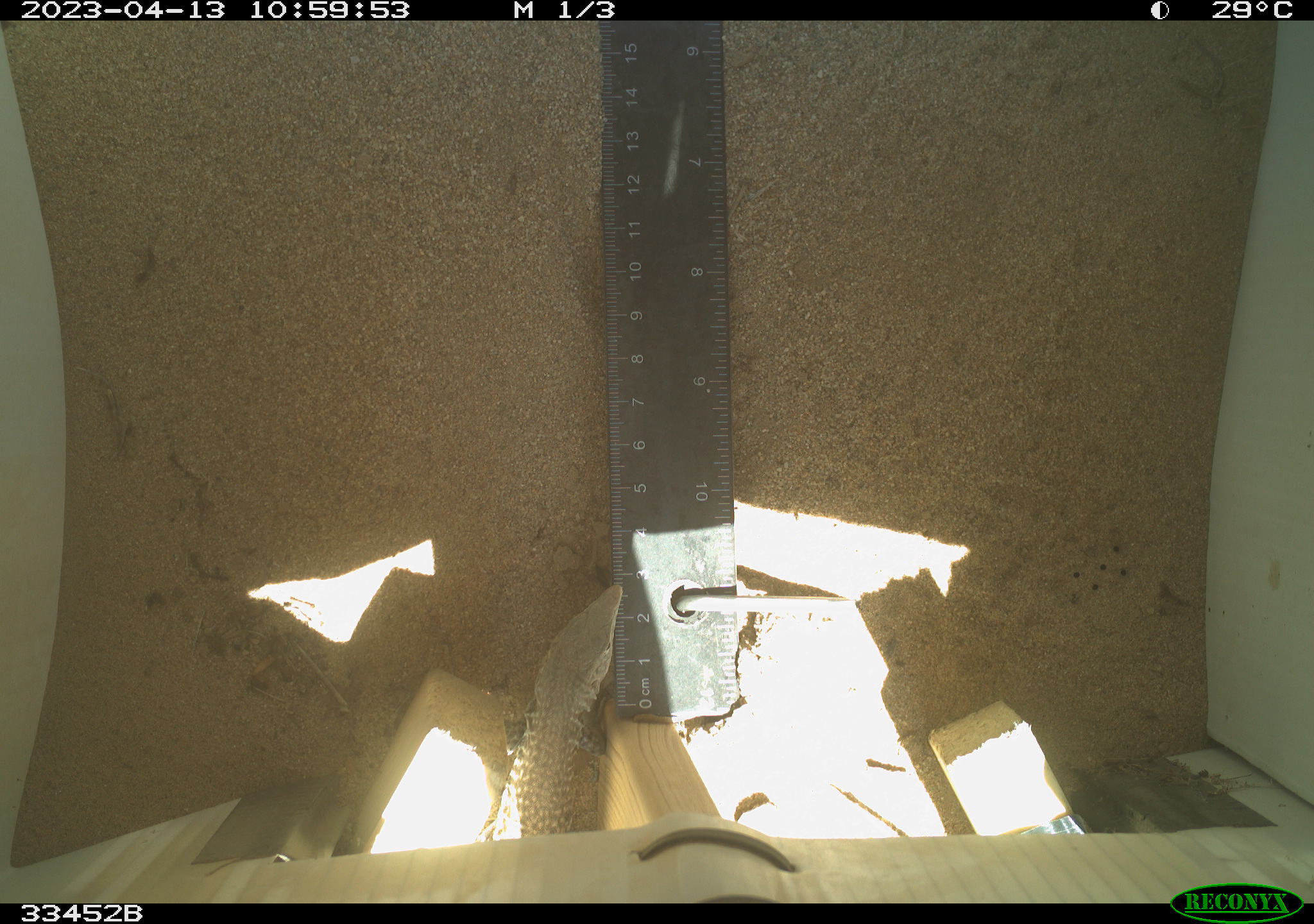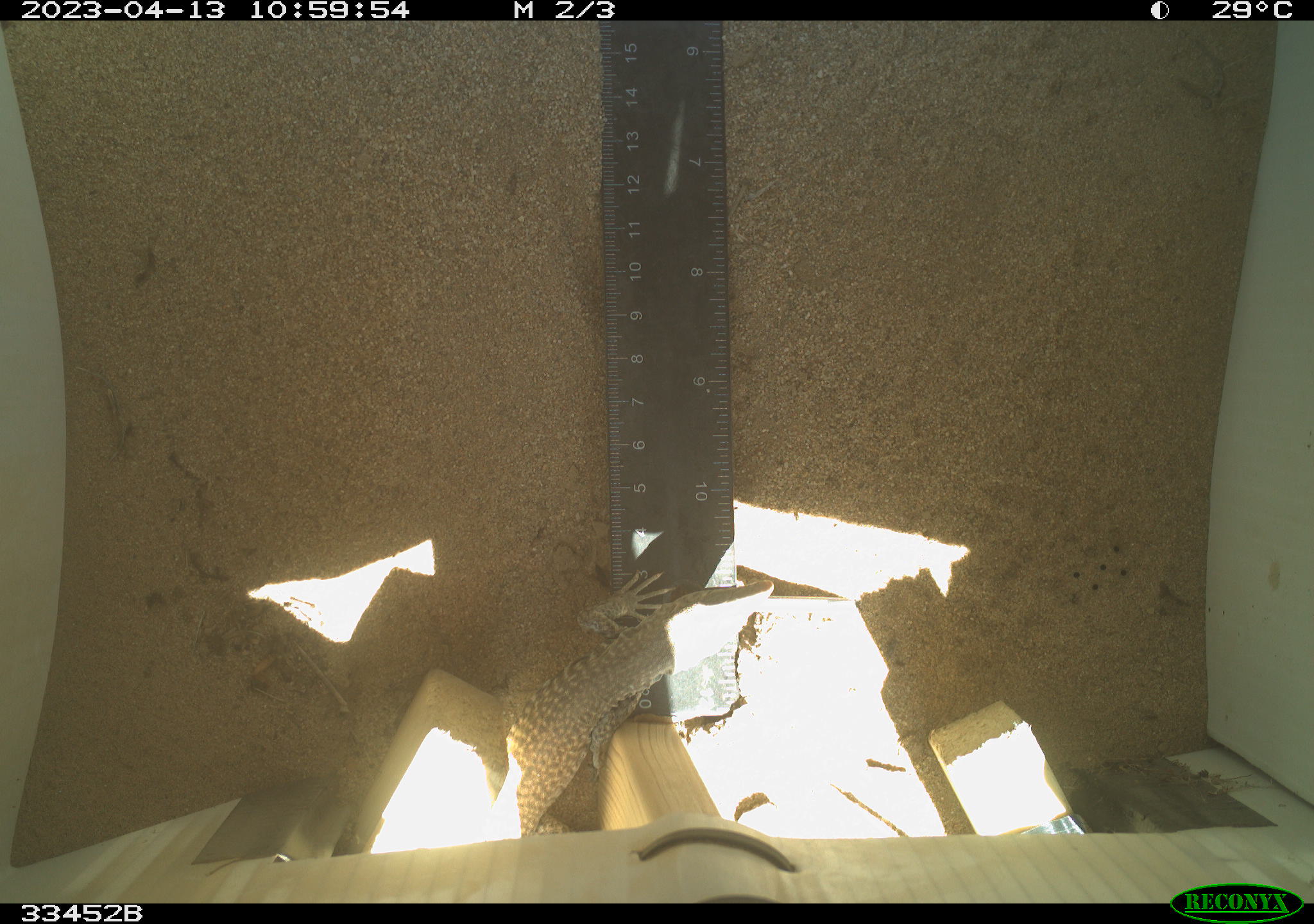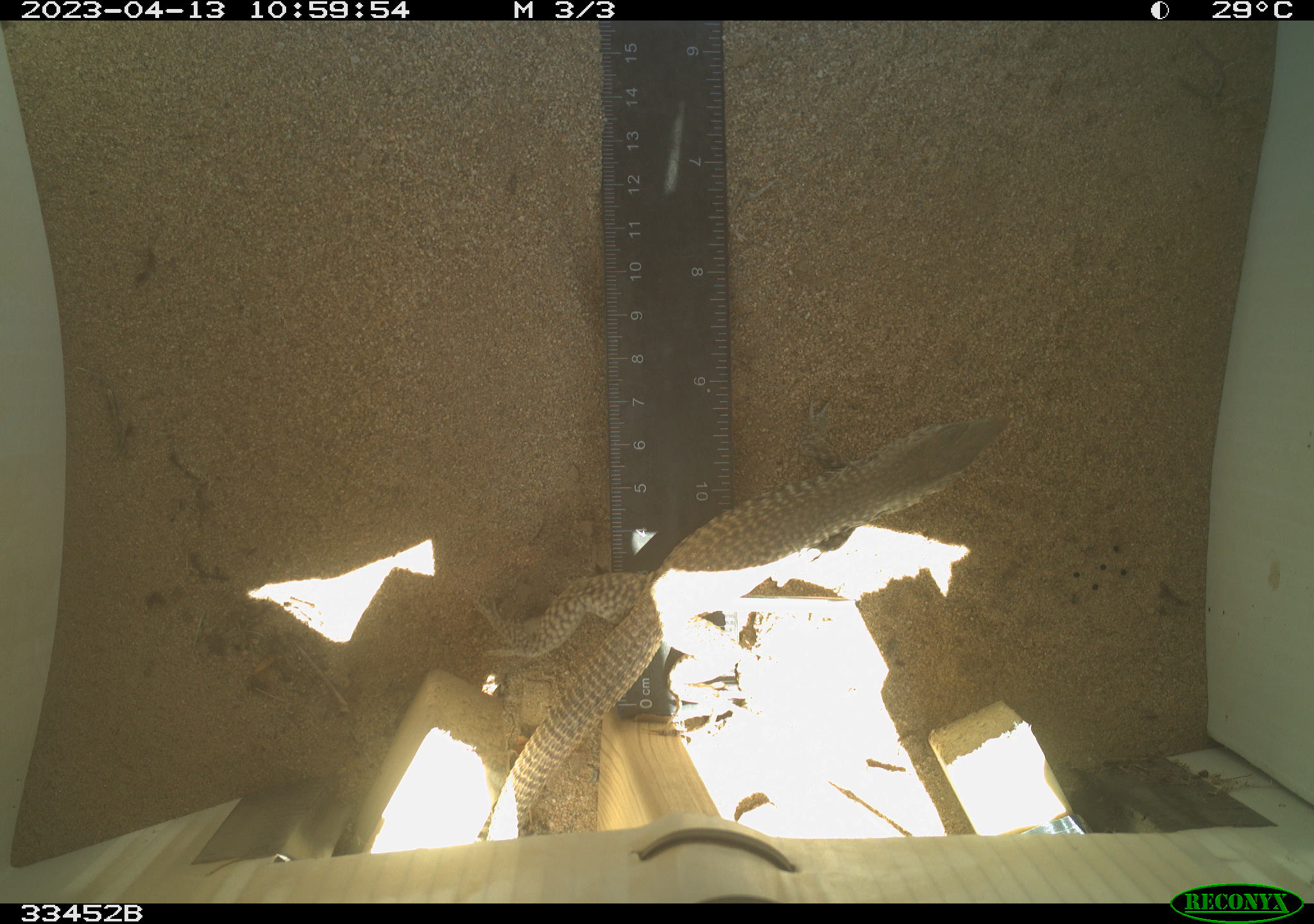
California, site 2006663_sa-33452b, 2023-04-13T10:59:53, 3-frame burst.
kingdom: Animalia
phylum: Chordata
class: Reptilia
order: Squamata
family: Teiidae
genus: Aspidoscelis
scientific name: Aspidoscelis tigris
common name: western whiptail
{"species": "western whiptail (Aspidoscelis tigris)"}